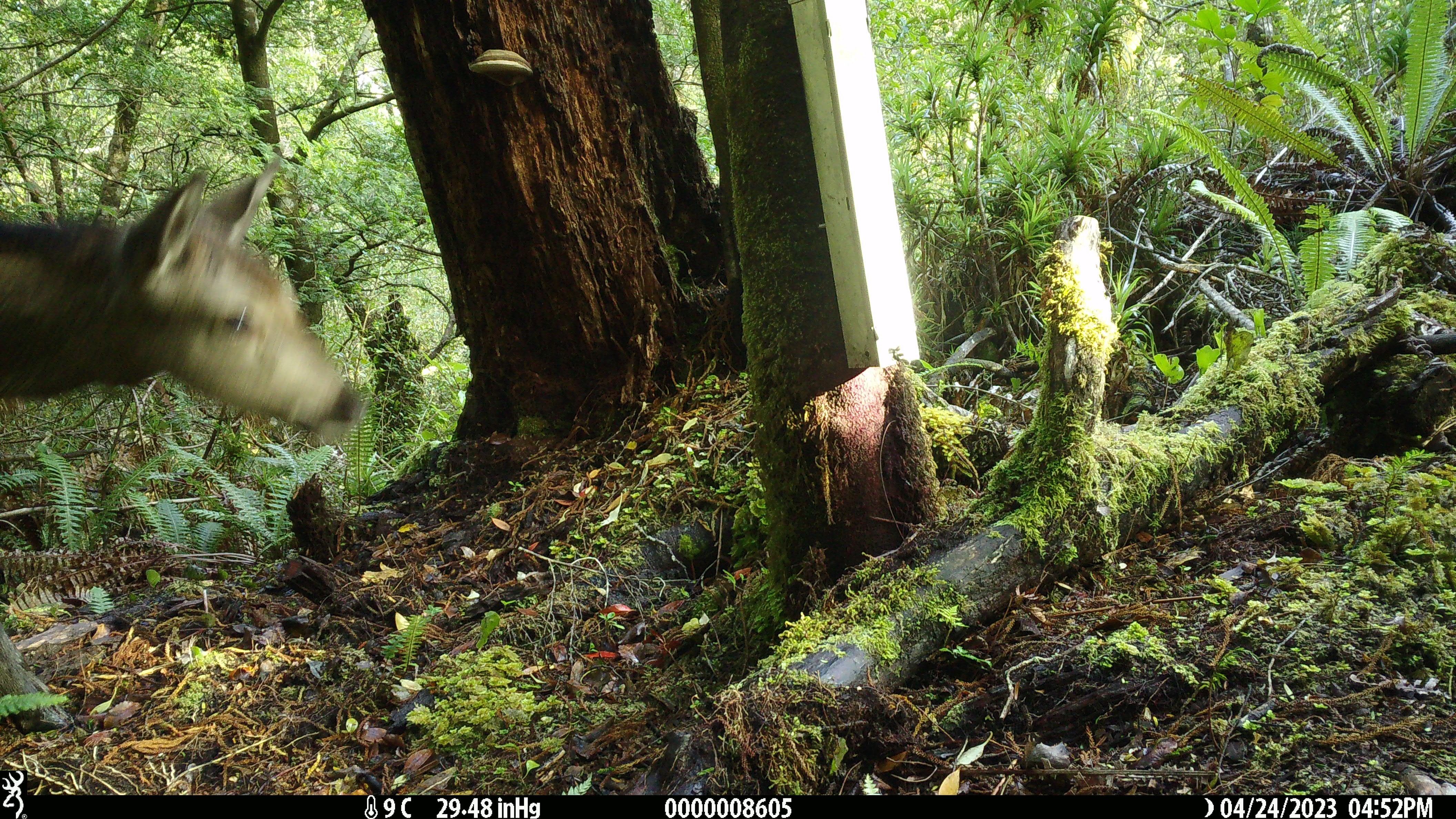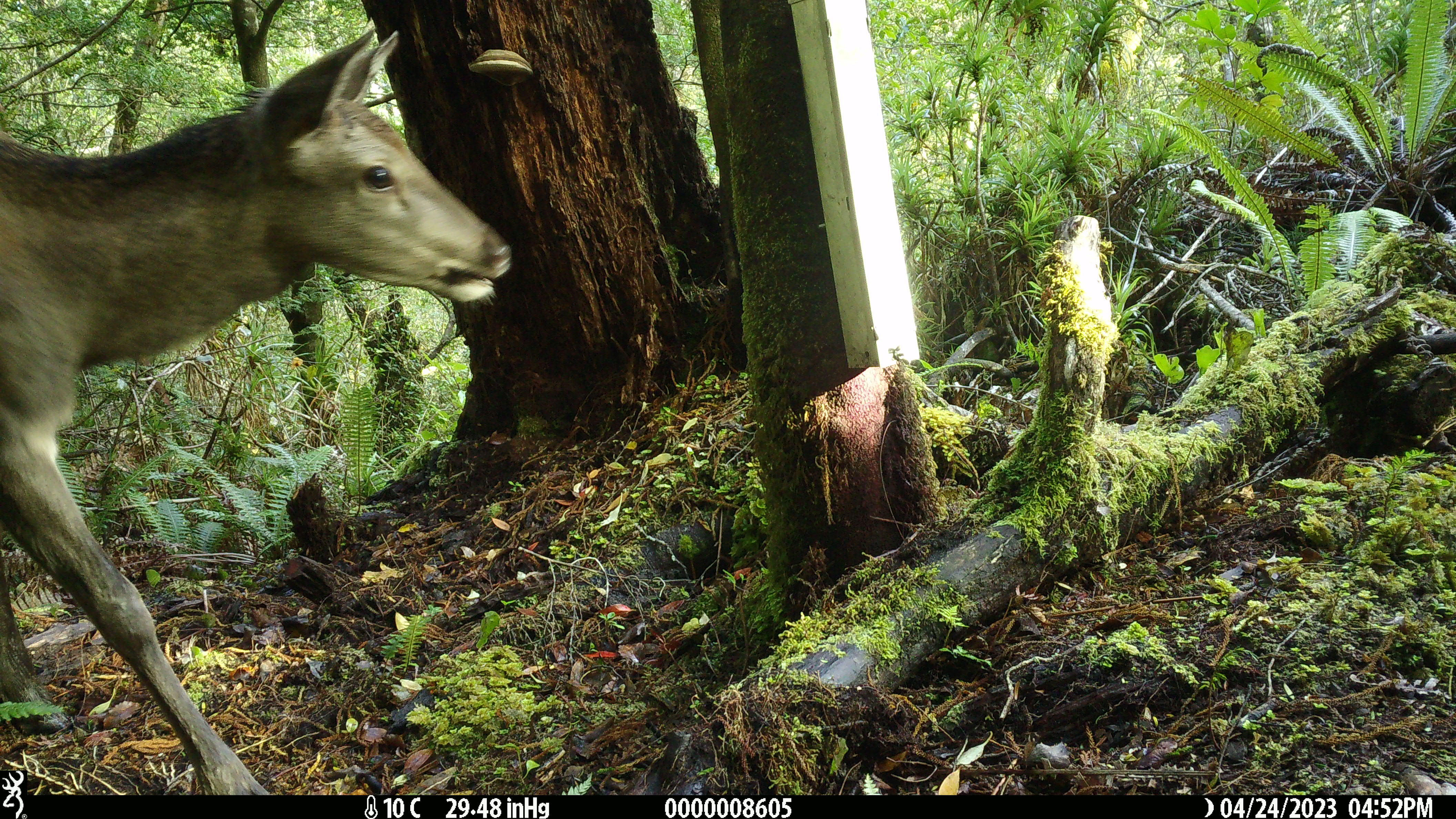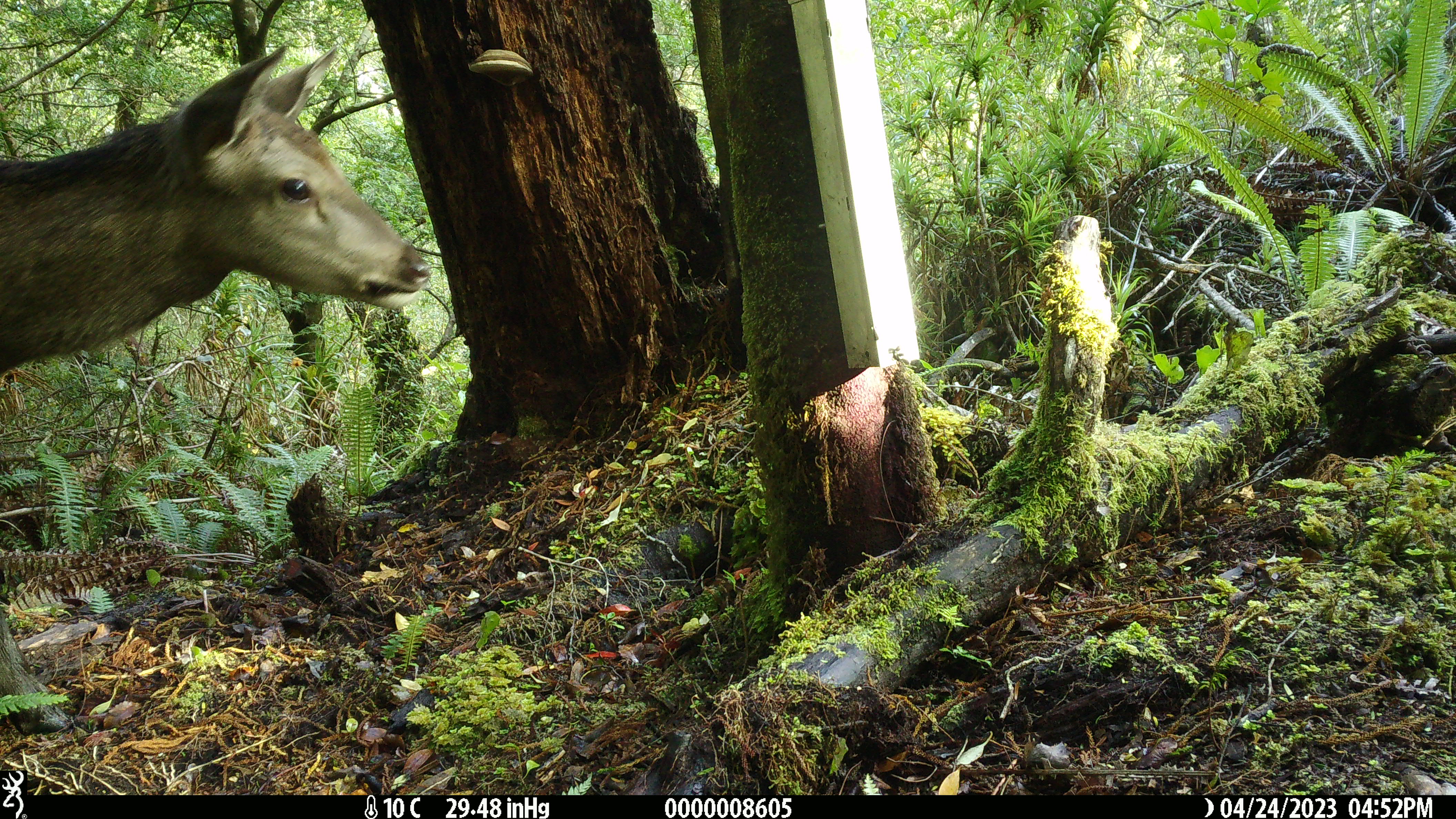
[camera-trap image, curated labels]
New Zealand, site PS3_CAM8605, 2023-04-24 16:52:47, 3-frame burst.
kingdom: Animalia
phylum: Chordata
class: Mammalia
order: Artiodactyla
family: Cervidae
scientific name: Cervidae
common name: deer